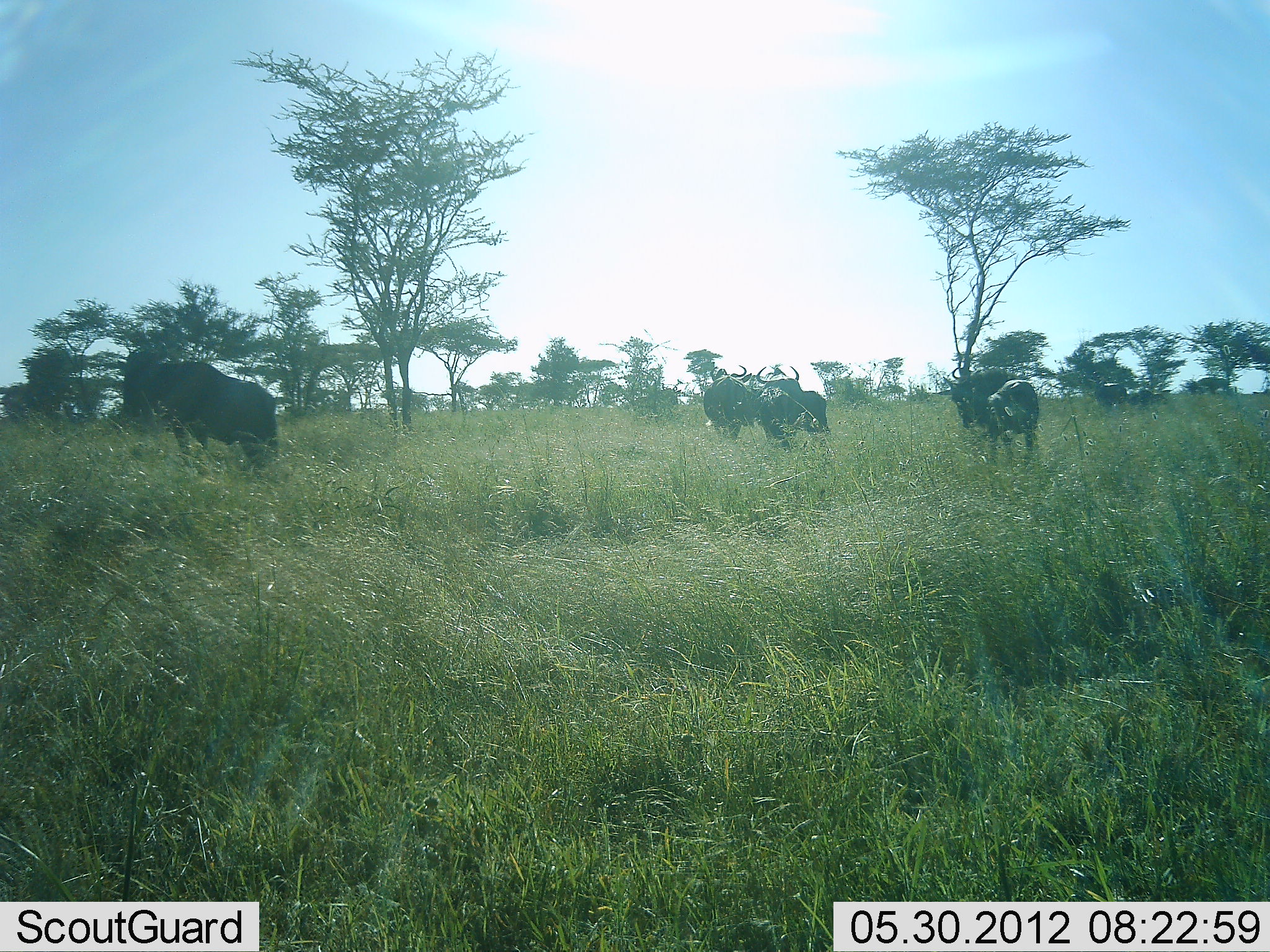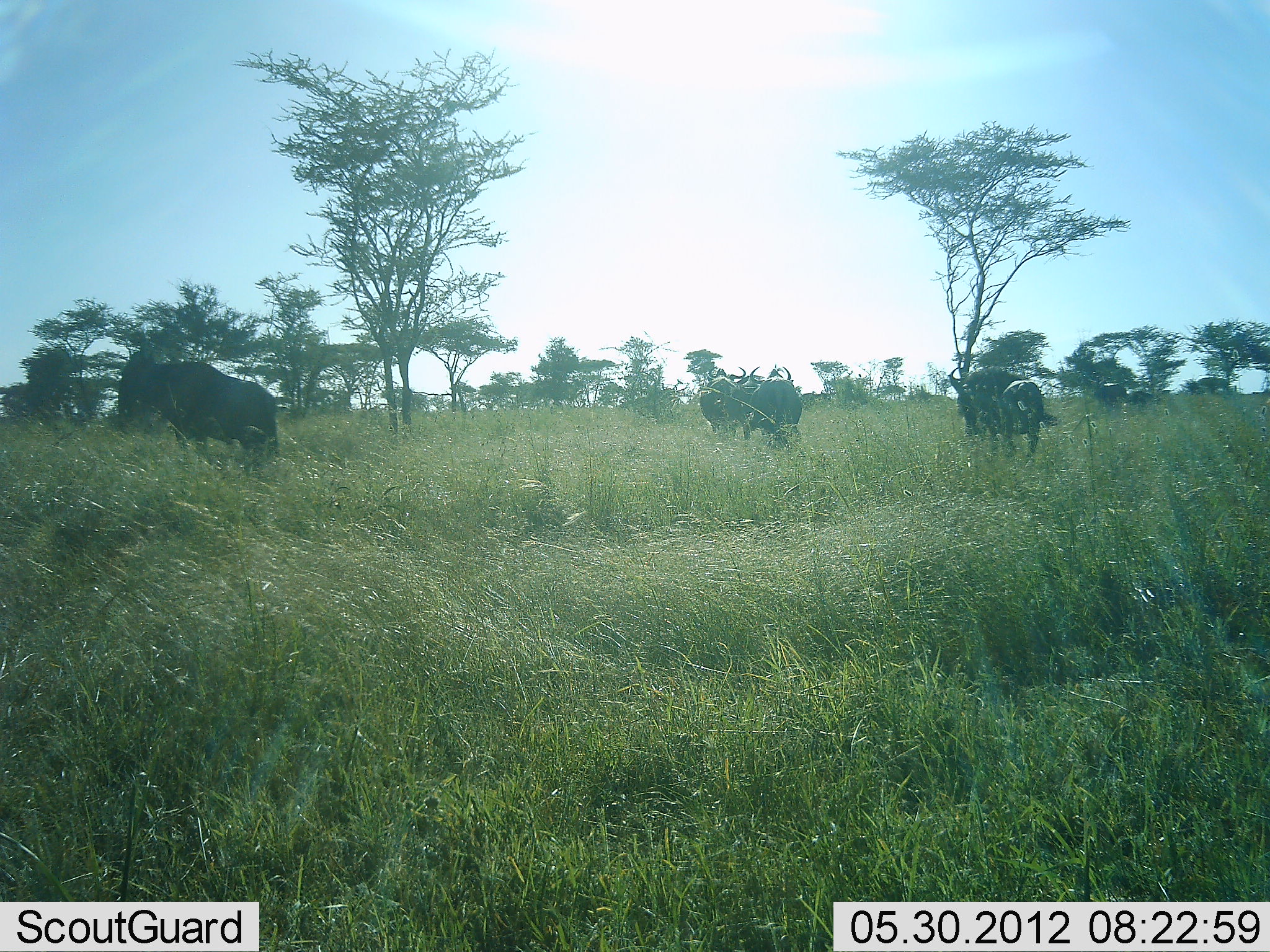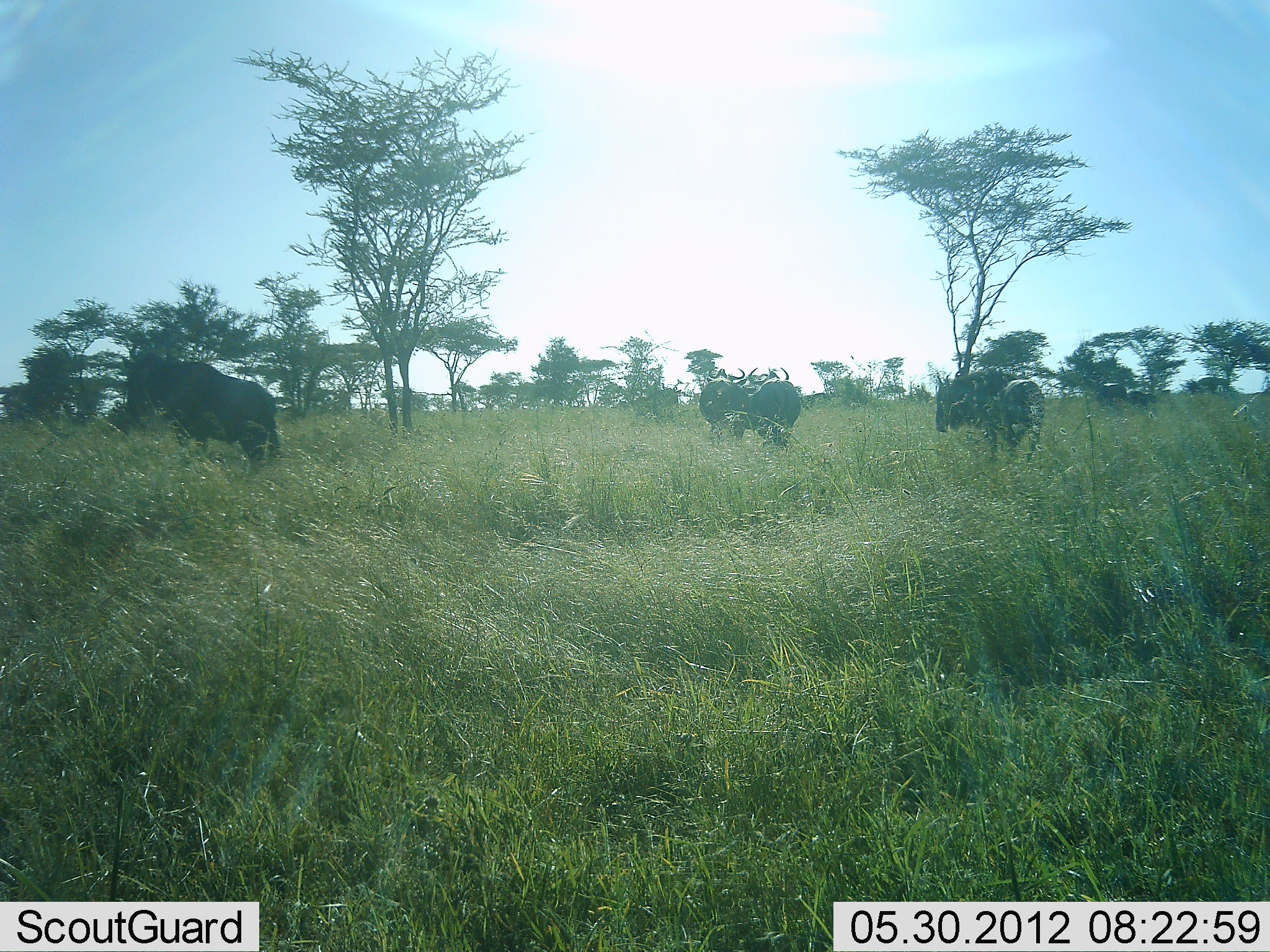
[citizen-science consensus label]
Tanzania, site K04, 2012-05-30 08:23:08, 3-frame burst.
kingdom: Animalia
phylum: Chordata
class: Mammalia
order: Artiodactyla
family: Bovidae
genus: Connochaetes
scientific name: Connochaetes taurinus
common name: blue wildebeest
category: wildebeest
Wildebeest (blue wildebeest) (Connochaetes taurinus), count 4. Behavior (volunteer vote fractions): standing 60%, resting 10%, moving 70%, interacting 20%. Young present (vote fraction): 0%. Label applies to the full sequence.